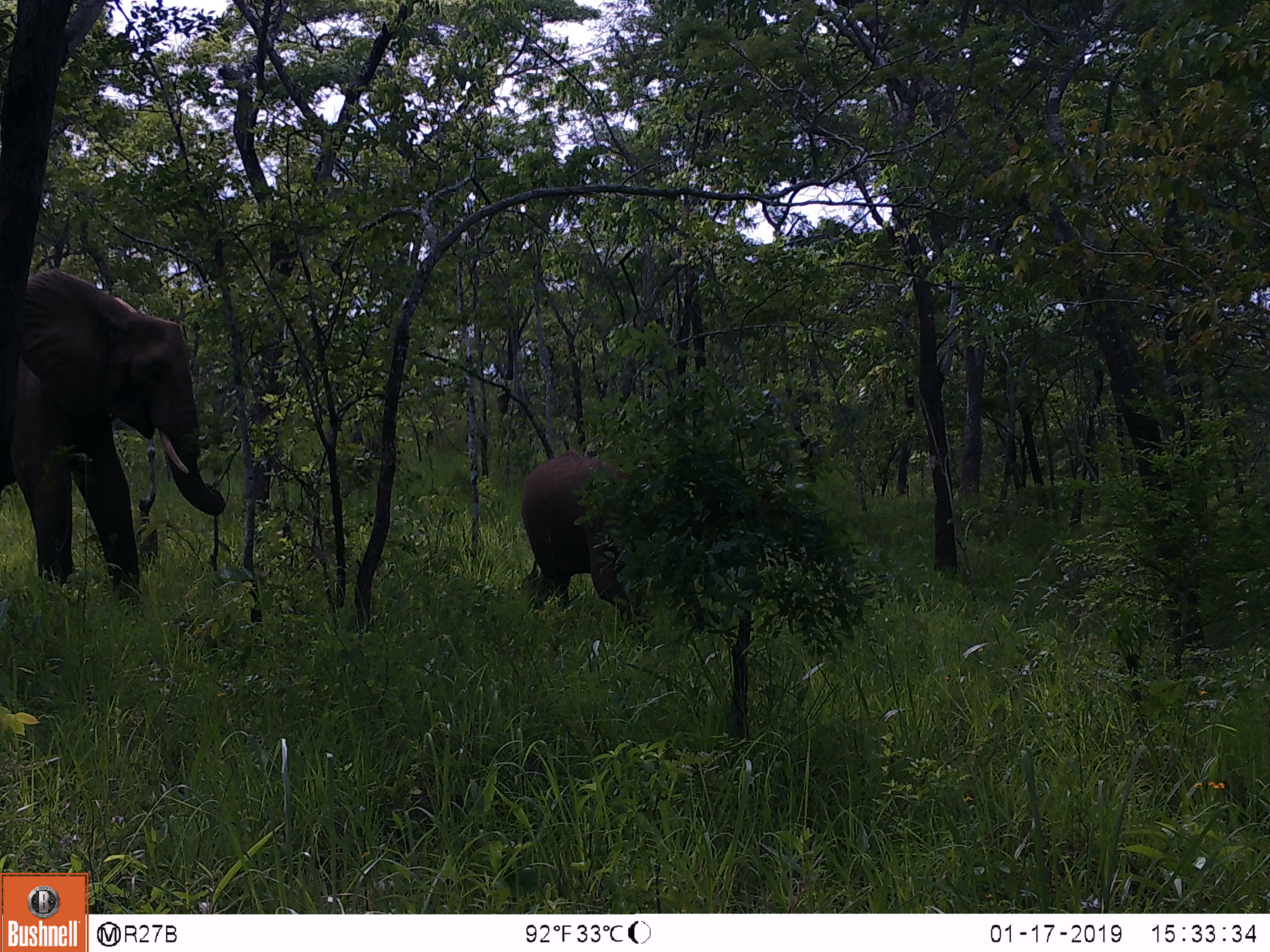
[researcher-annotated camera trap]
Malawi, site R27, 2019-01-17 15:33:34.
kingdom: Animalia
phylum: Chordata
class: Mammalia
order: Proboscidea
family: Elephantidae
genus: Loxodonta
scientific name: Loxodonta africana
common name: african savanna elephant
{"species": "african savanna elephant (Loxodonta africana)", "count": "2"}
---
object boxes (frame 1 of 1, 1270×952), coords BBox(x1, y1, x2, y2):
african savanna elephant: BBox(8, 264, 241, 606); BBox(523, 441, 762, 641)